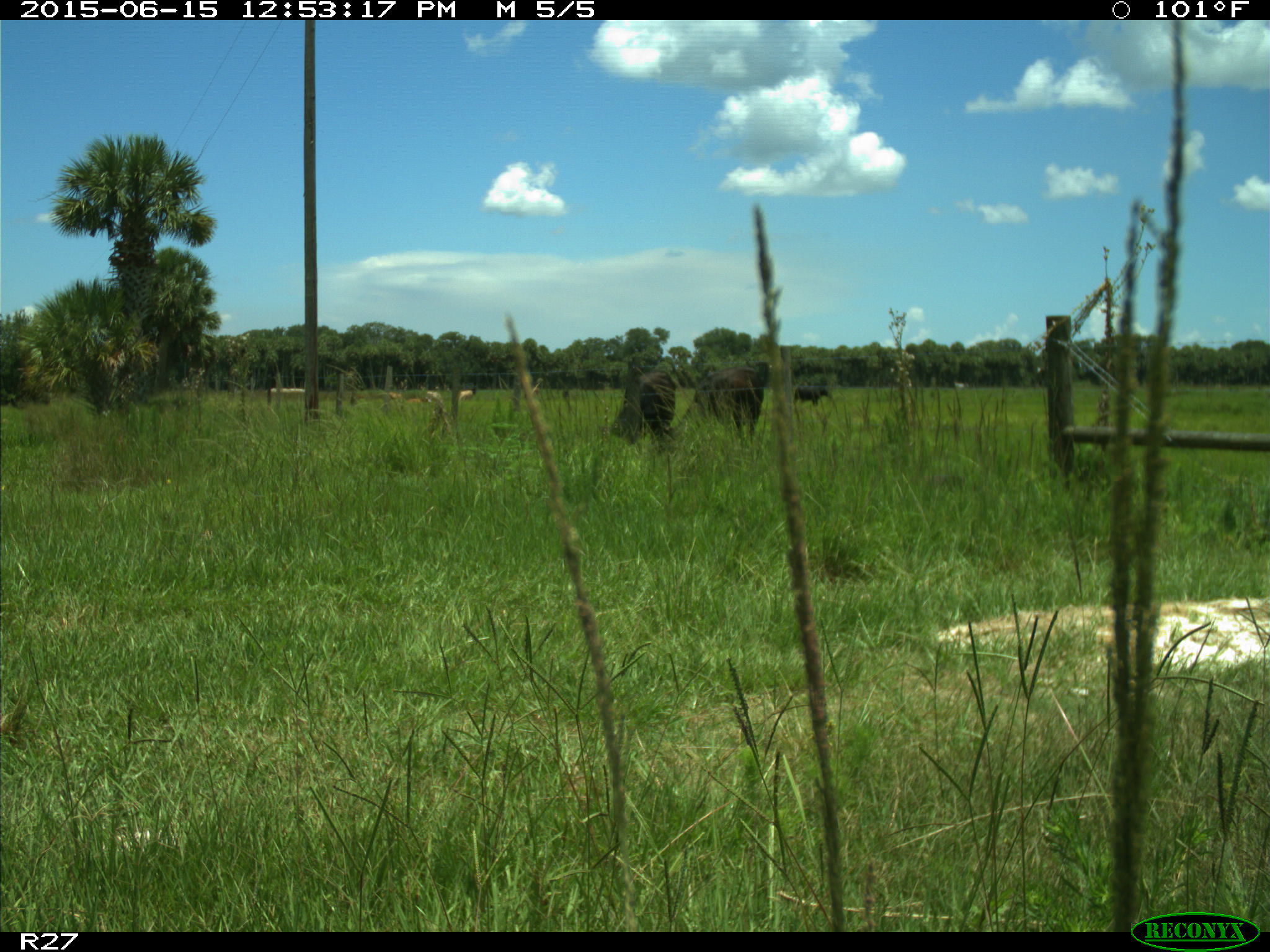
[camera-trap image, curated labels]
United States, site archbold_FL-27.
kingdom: Animalia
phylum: Chordata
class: Mammalia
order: Artiodactyla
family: Bovidae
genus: Bos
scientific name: Bos taurus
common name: domestic cow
Bos taurus (domestic cow).